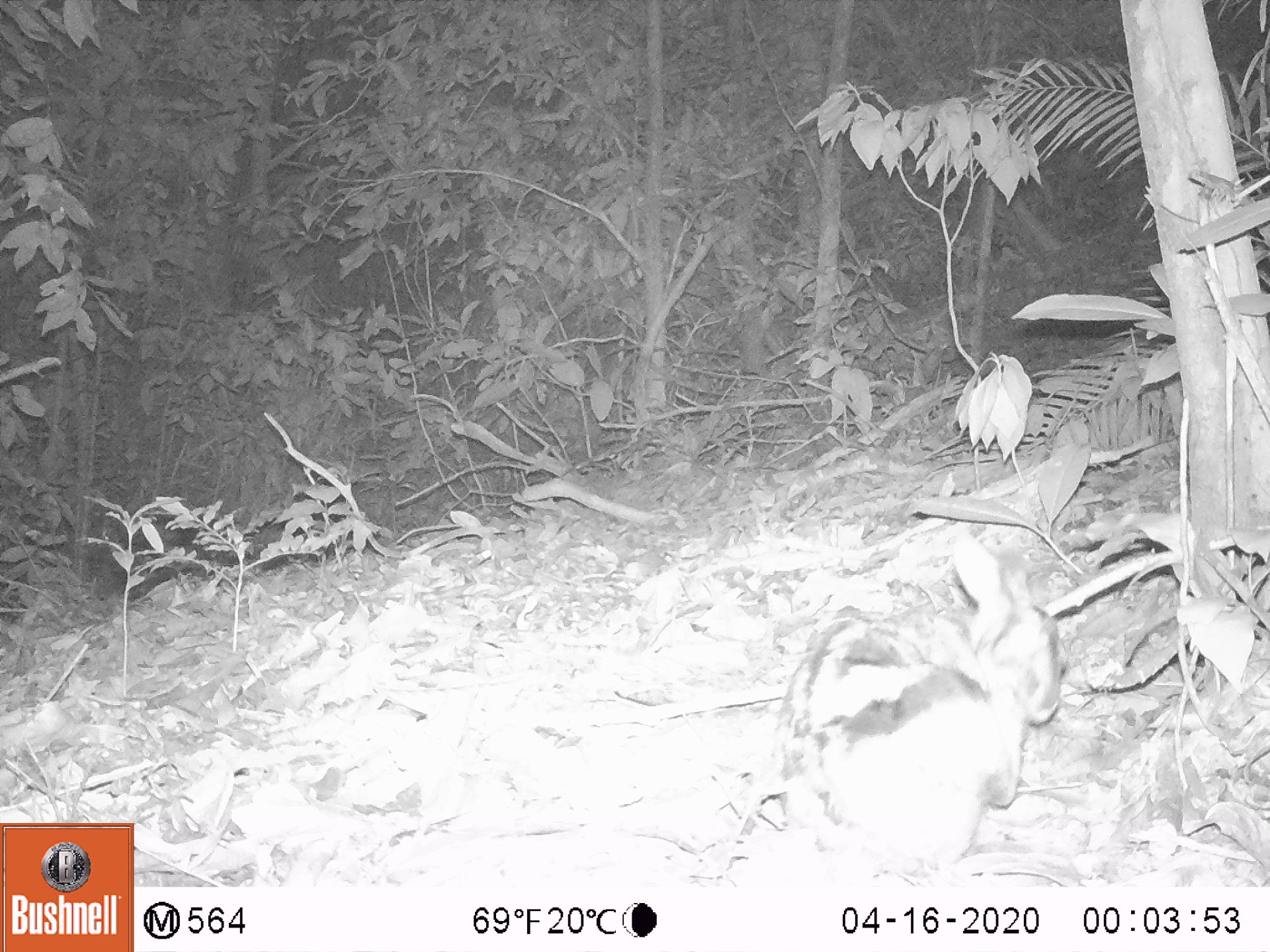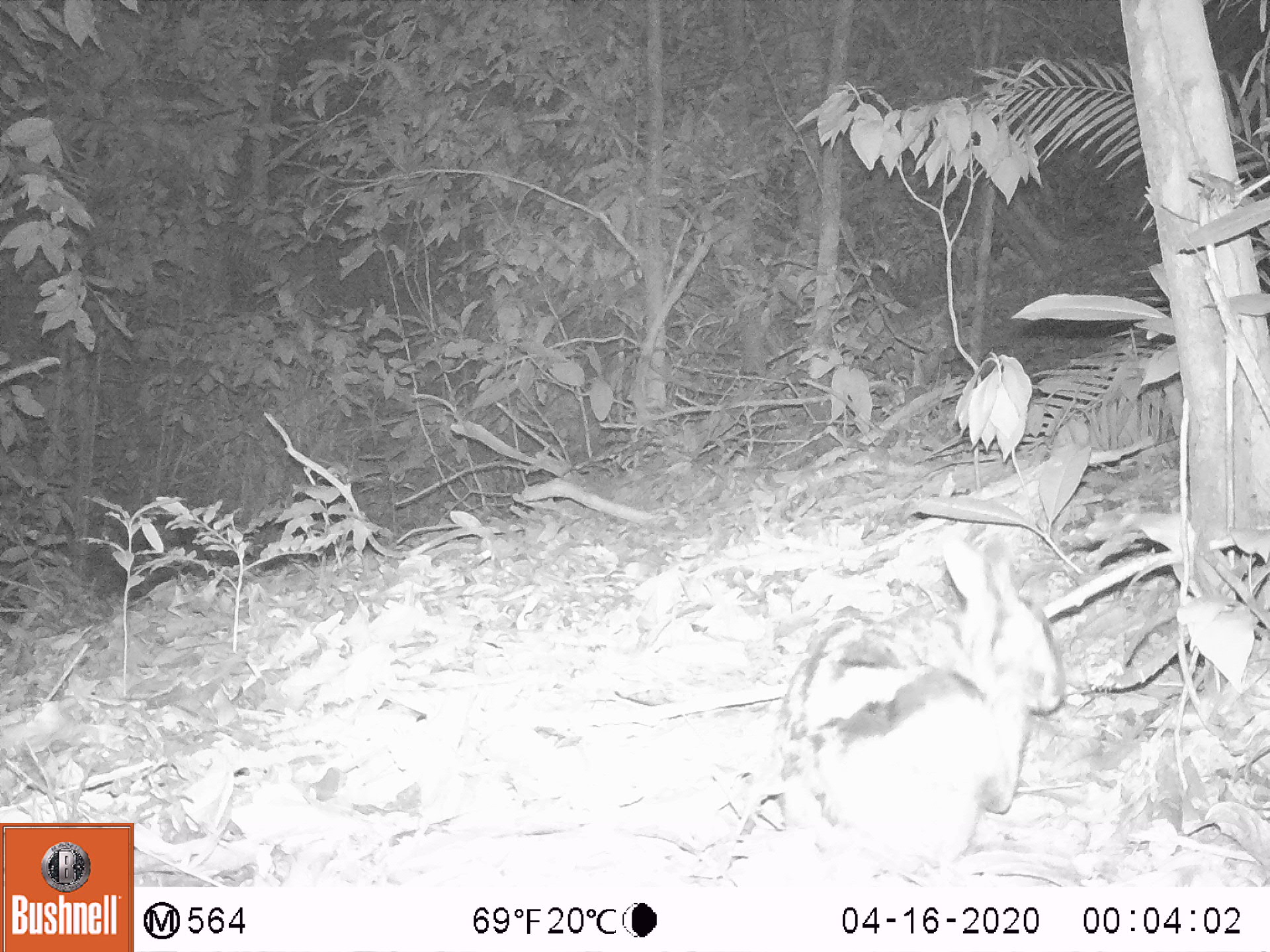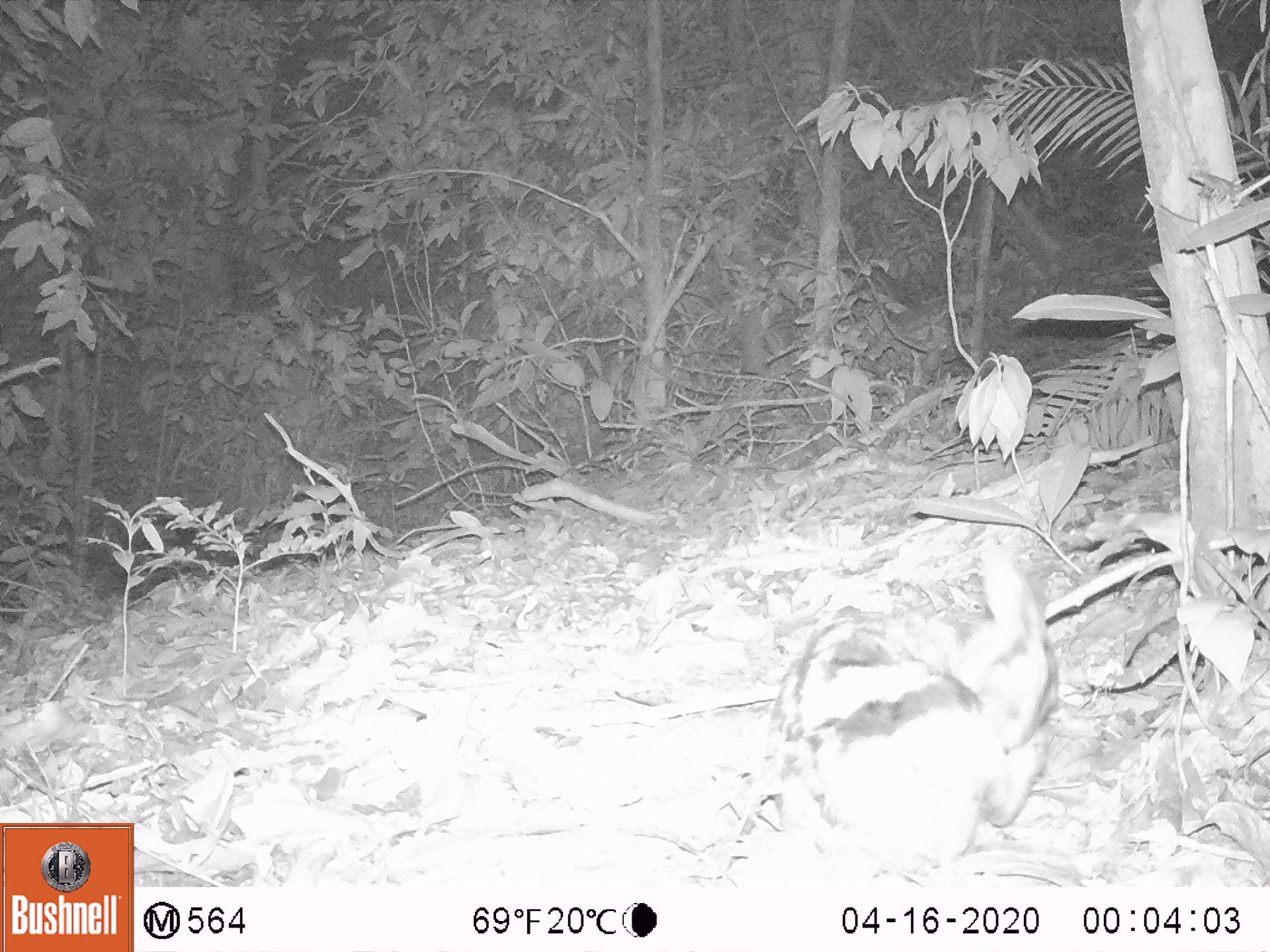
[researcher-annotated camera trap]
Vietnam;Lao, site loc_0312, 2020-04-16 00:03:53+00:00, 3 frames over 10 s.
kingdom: Animalia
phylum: Chordata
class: Mammalia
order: Lagomorpha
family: Leporidae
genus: Nesolagus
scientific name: Nesolagus timminsi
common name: annamite striped rabbit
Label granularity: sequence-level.